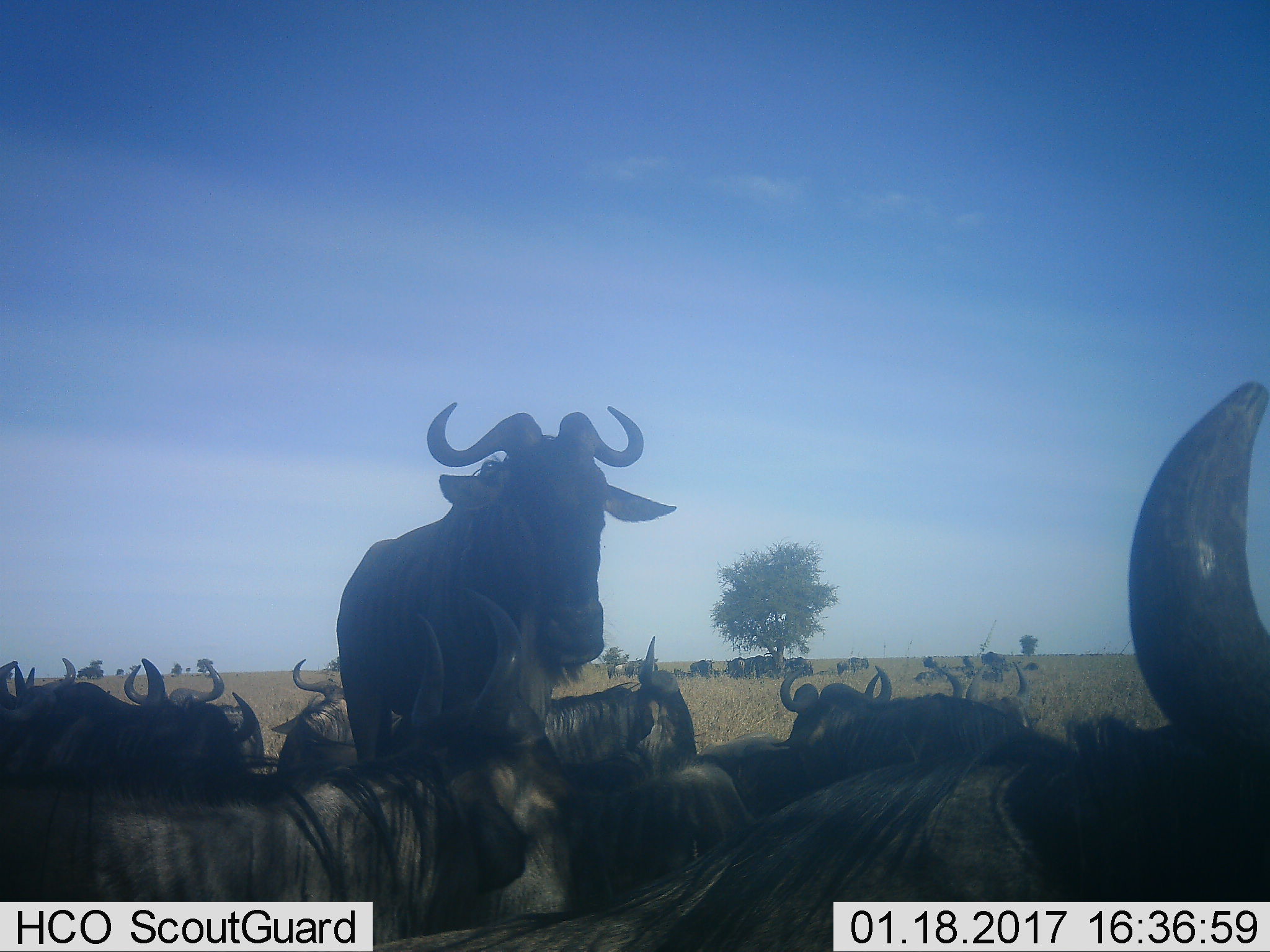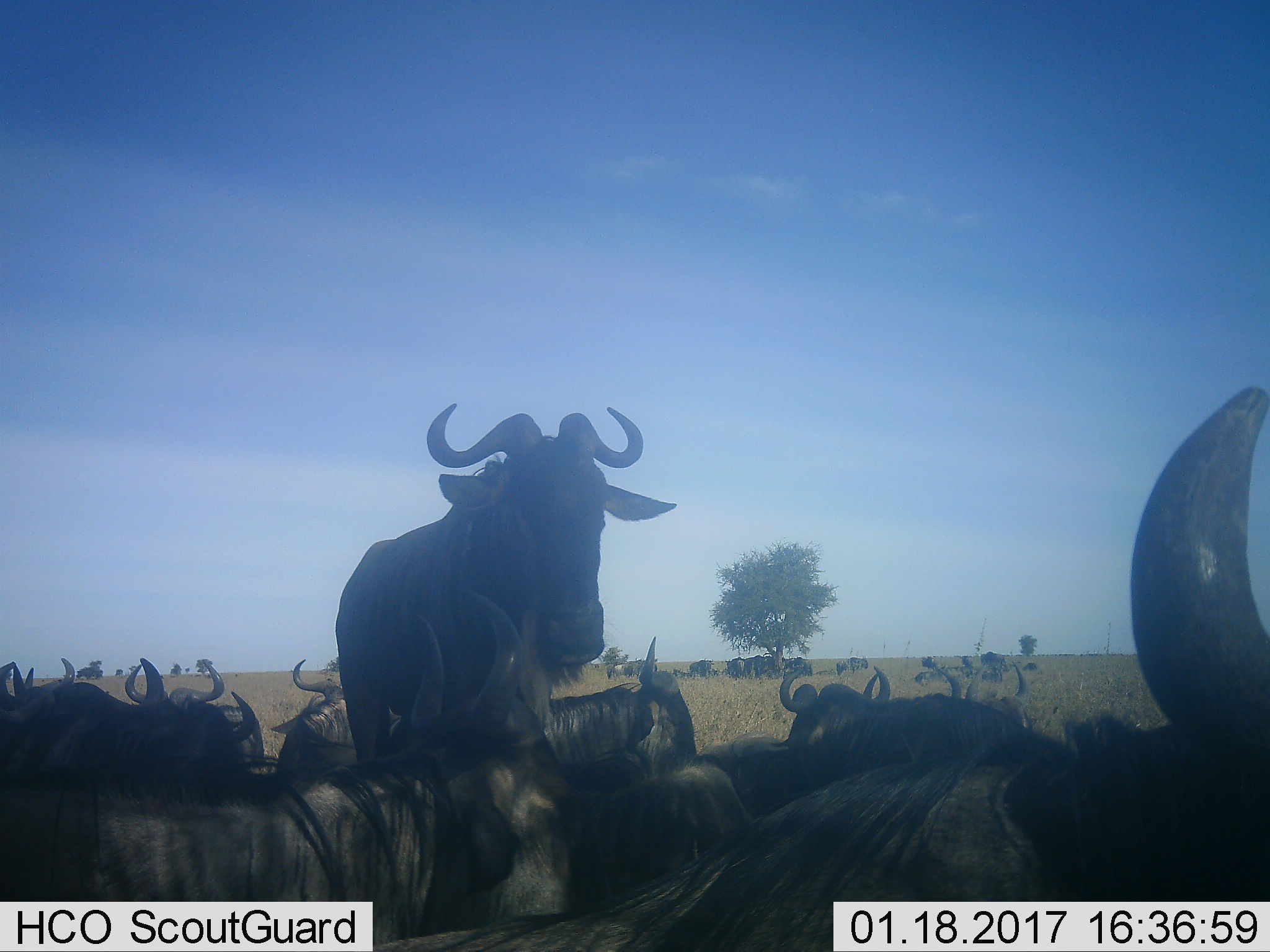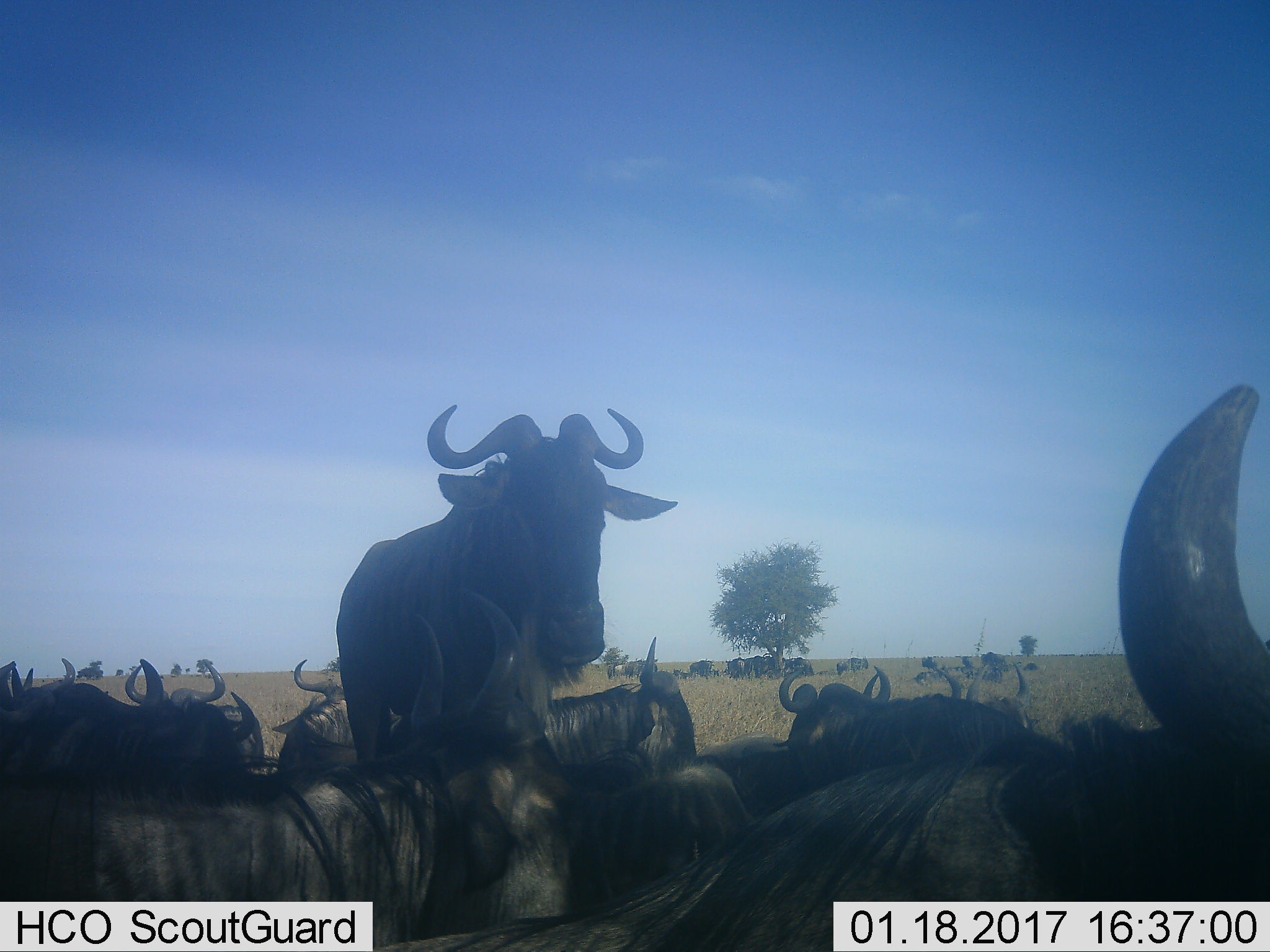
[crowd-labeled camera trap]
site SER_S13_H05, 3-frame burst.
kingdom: Animalia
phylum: Chordata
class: Mammalia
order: Artiodactyla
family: Bovidae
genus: Connochaetes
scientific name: Connochaetes taurinus taurinus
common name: blue wildebeest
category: wildebeestblue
Wildebeestblue (blue wildebeest) (Connochaetes taurinus taurinus), count 11-50. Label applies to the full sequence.